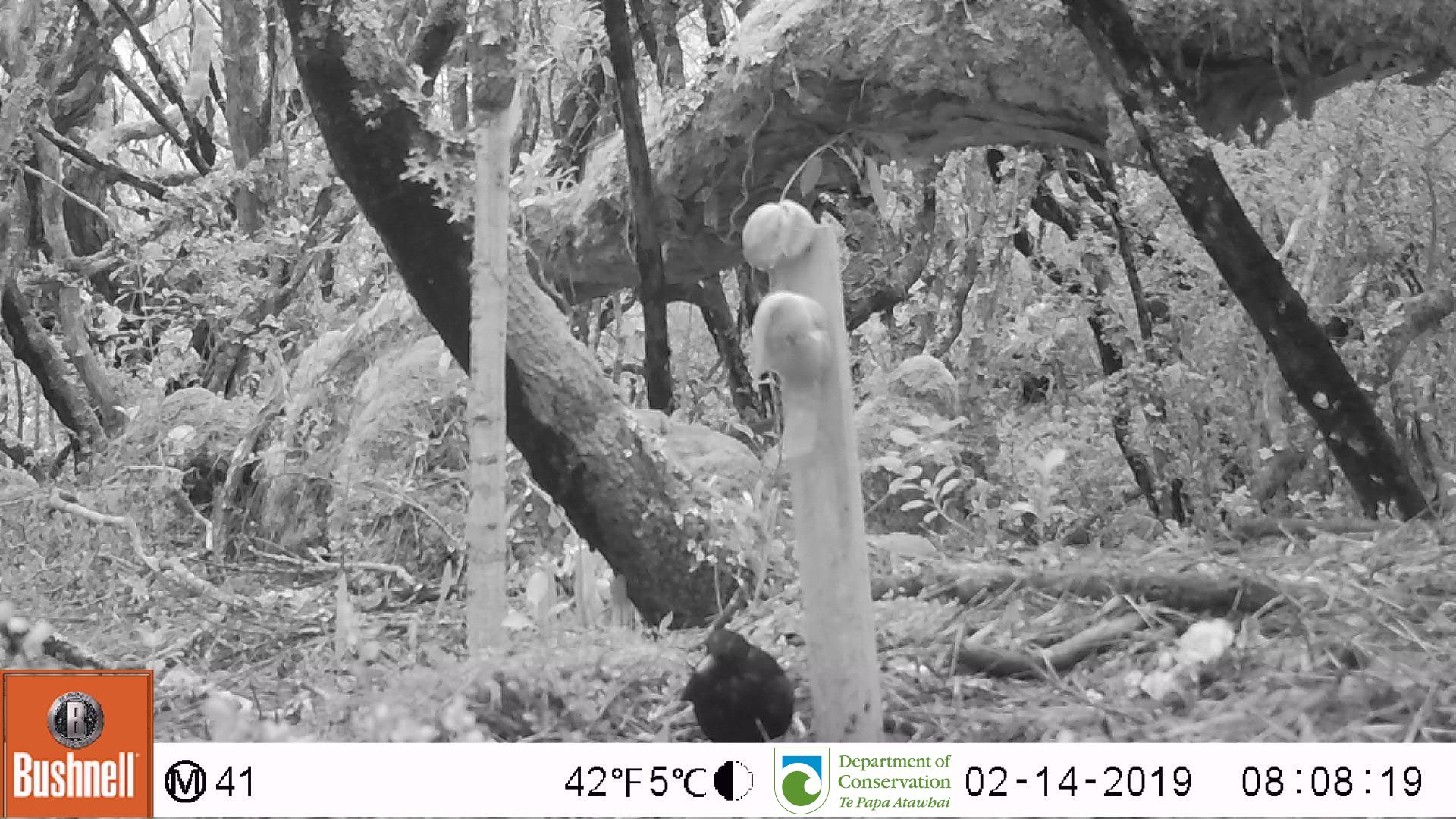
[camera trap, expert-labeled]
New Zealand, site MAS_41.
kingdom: Animalia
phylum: Chordata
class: Aves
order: Passeriformes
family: Turdidae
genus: Turdus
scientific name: Turdus merula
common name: eurasian blackbird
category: blackbird